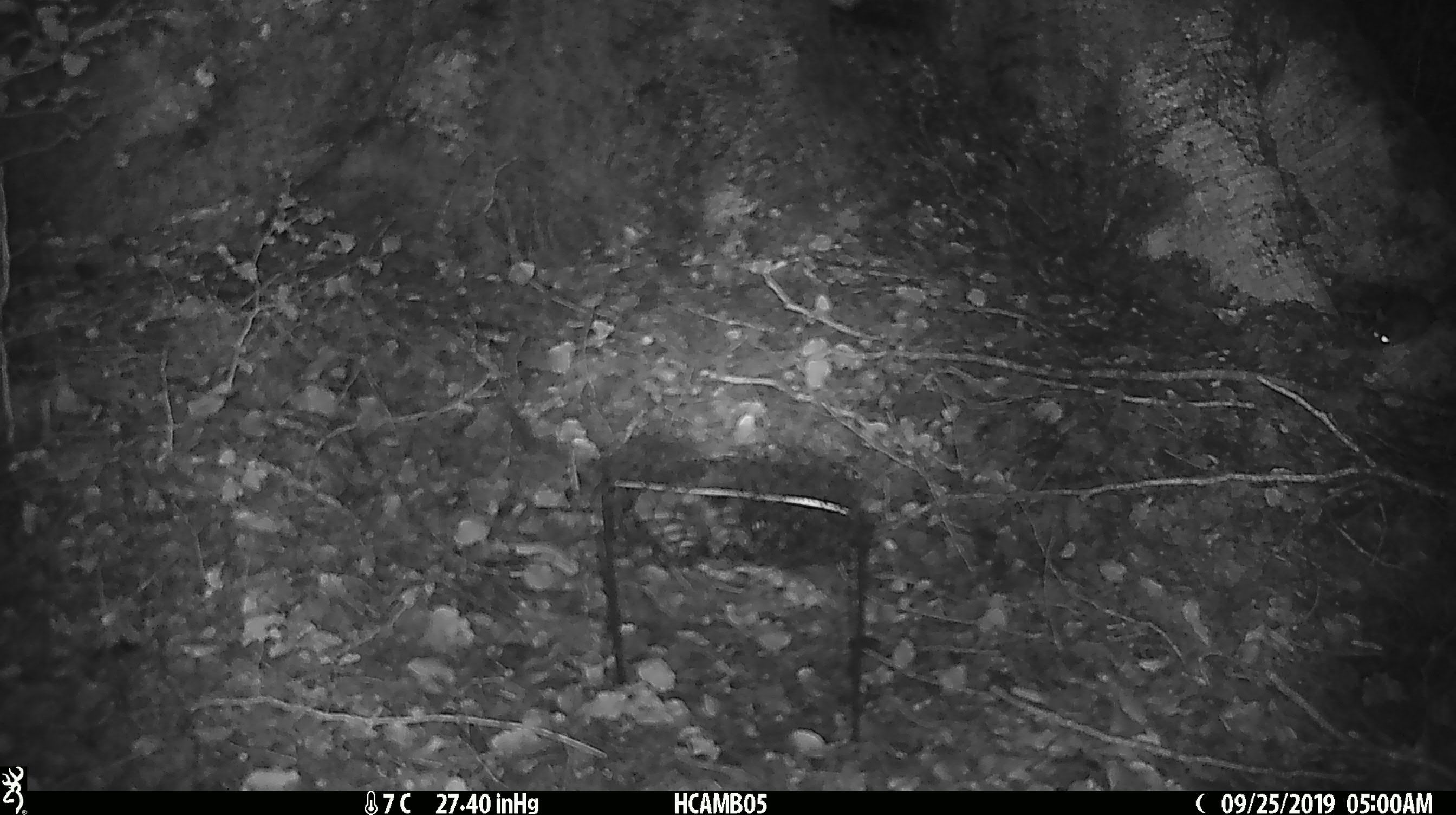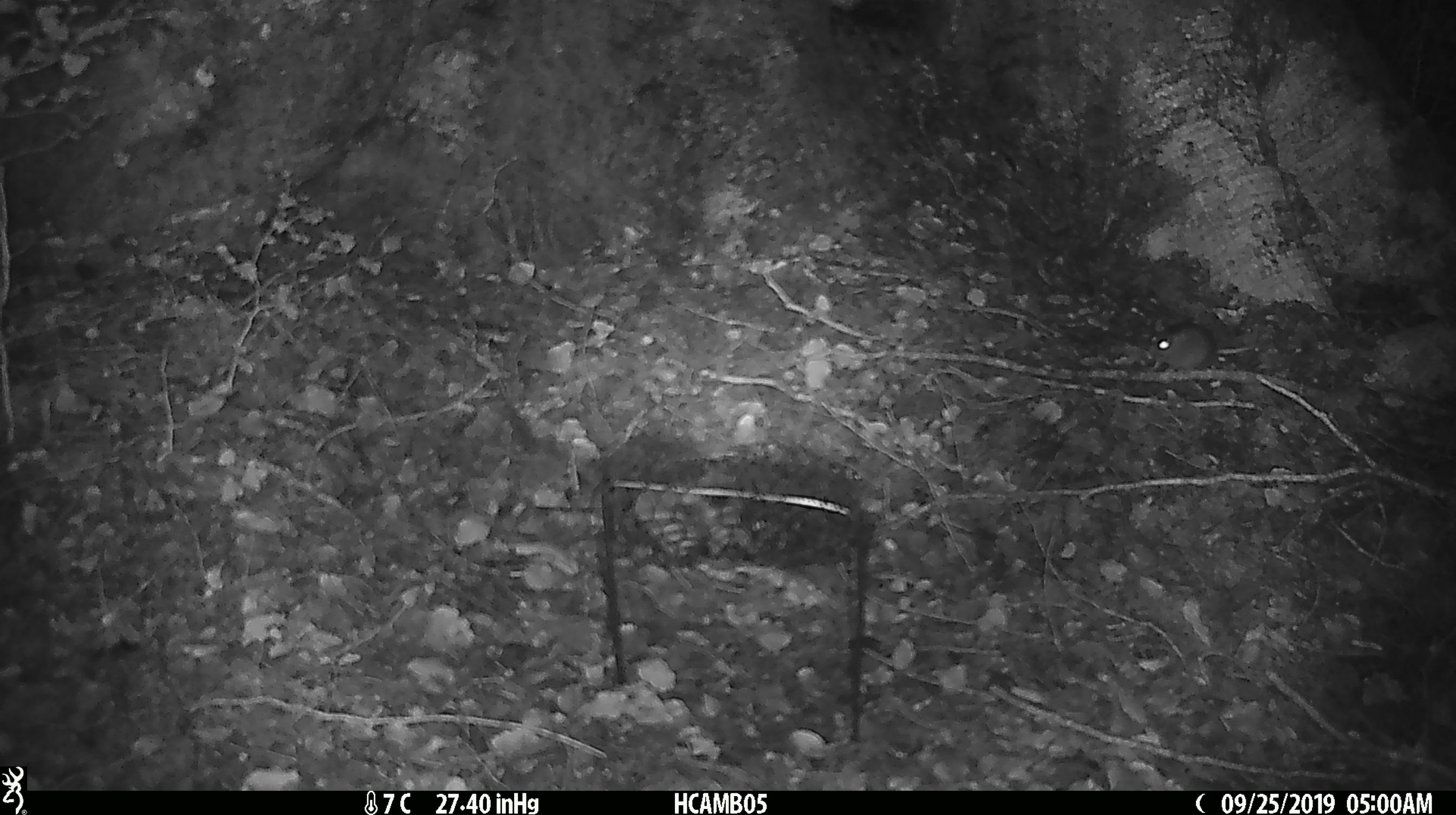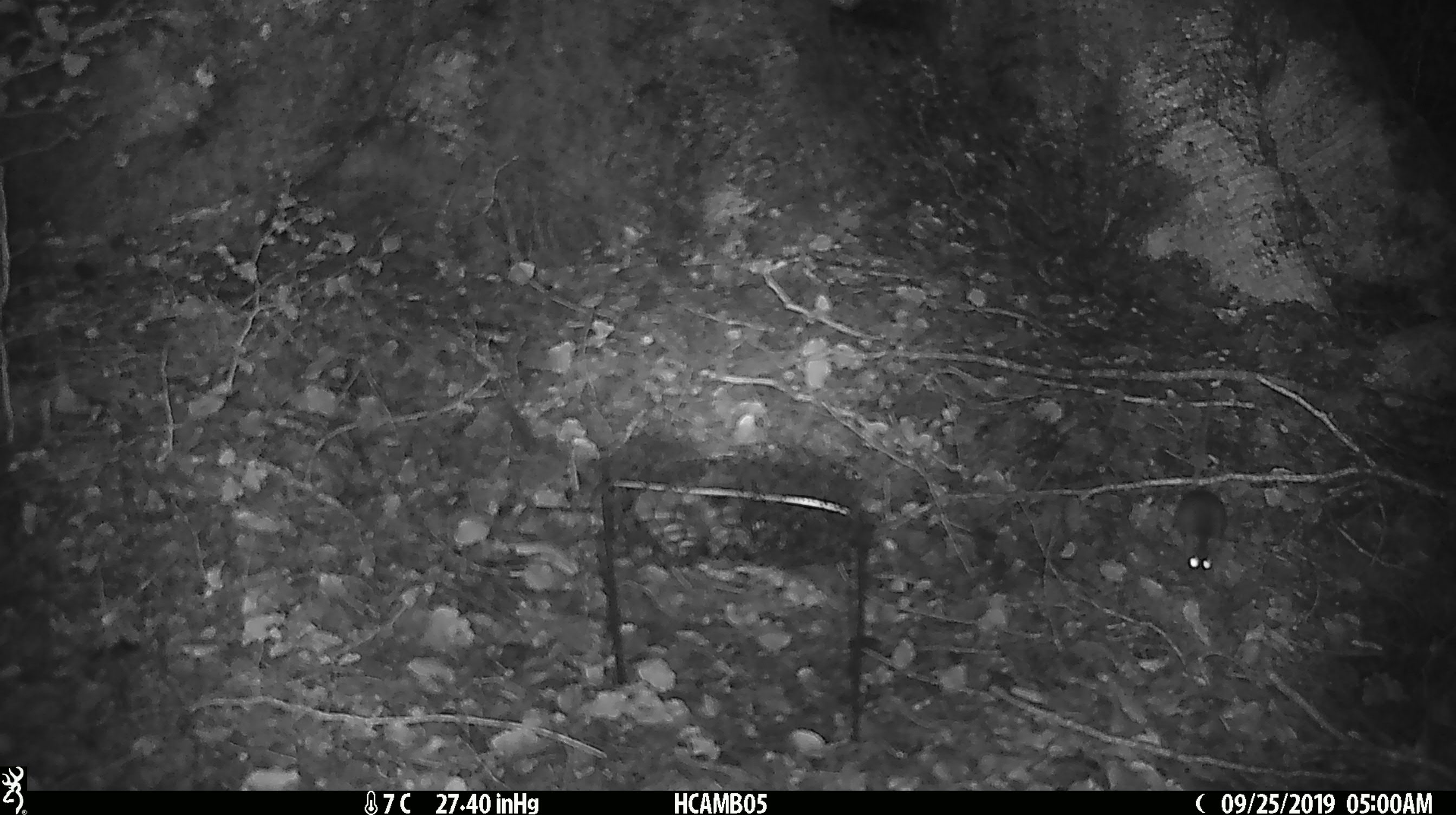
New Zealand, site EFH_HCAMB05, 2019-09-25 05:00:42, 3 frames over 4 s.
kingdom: Animalia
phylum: Chordata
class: Mammalia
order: Rodentia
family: Muridae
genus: Mus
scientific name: Mus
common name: mouse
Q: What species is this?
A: Mouse (Mus).